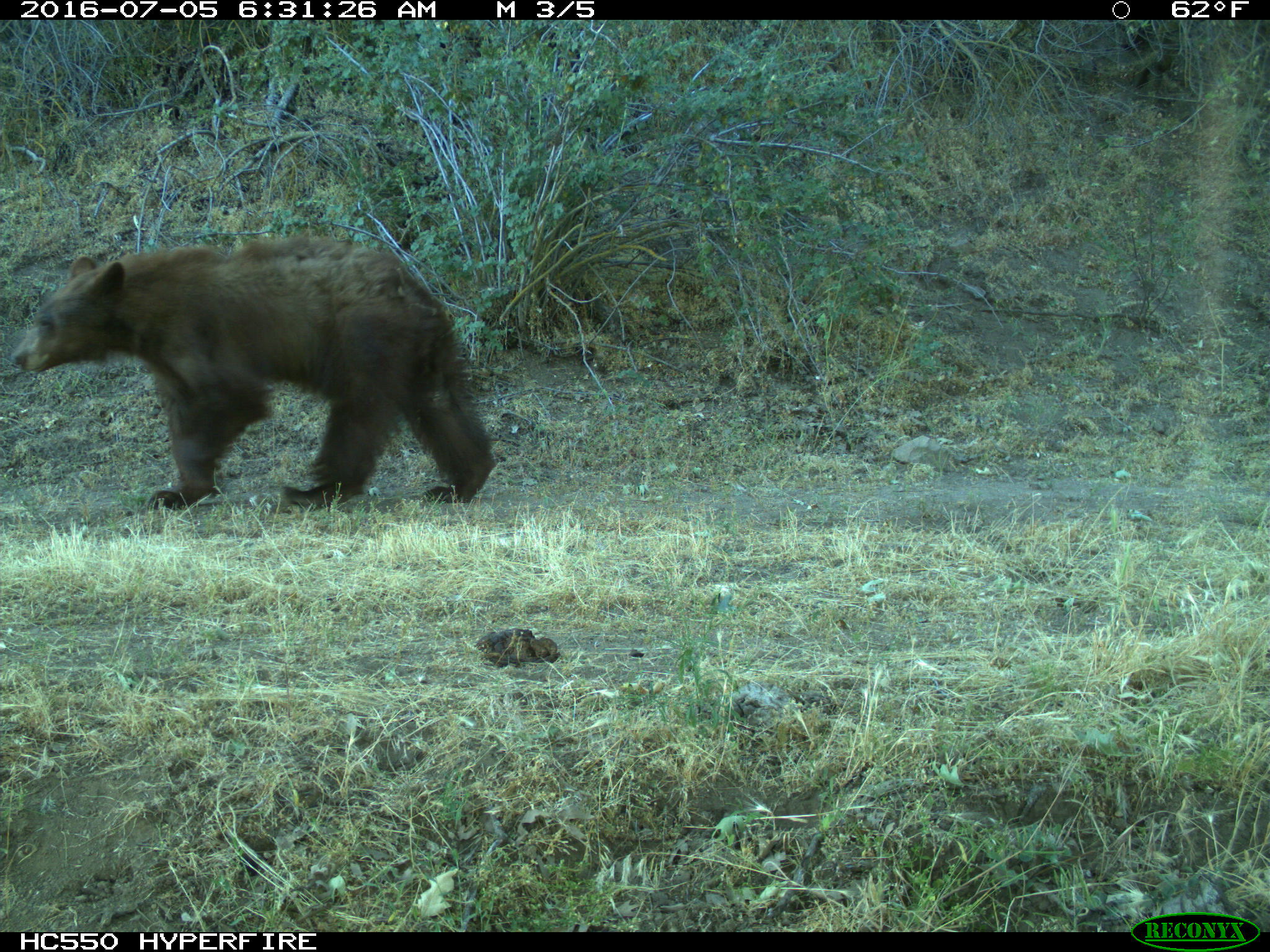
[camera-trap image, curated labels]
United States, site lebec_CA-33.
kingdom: Animalia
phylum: Chordata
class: Mammalia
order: Carnivora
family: Ursidae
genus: Ursus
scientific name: Ursus americanus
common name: american black bear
Ursus americanus (american black bear).